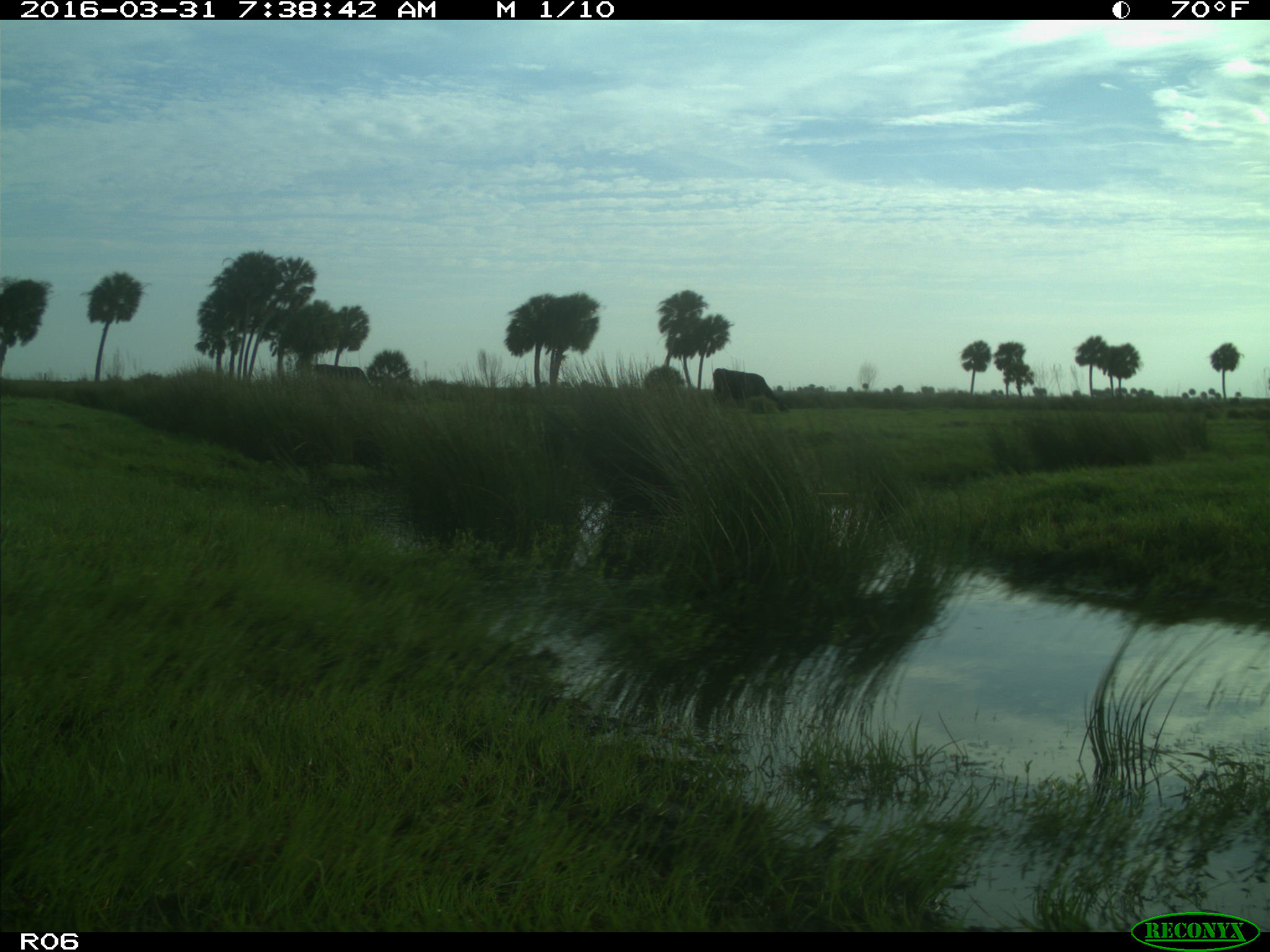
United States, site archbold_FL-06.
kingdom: Animalia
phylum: Chordata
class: Mammalia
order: Artiodactyla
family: Bovidae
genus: Bos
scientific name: Bos taurus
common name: domestic cow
Bos taurus (domestic cow).